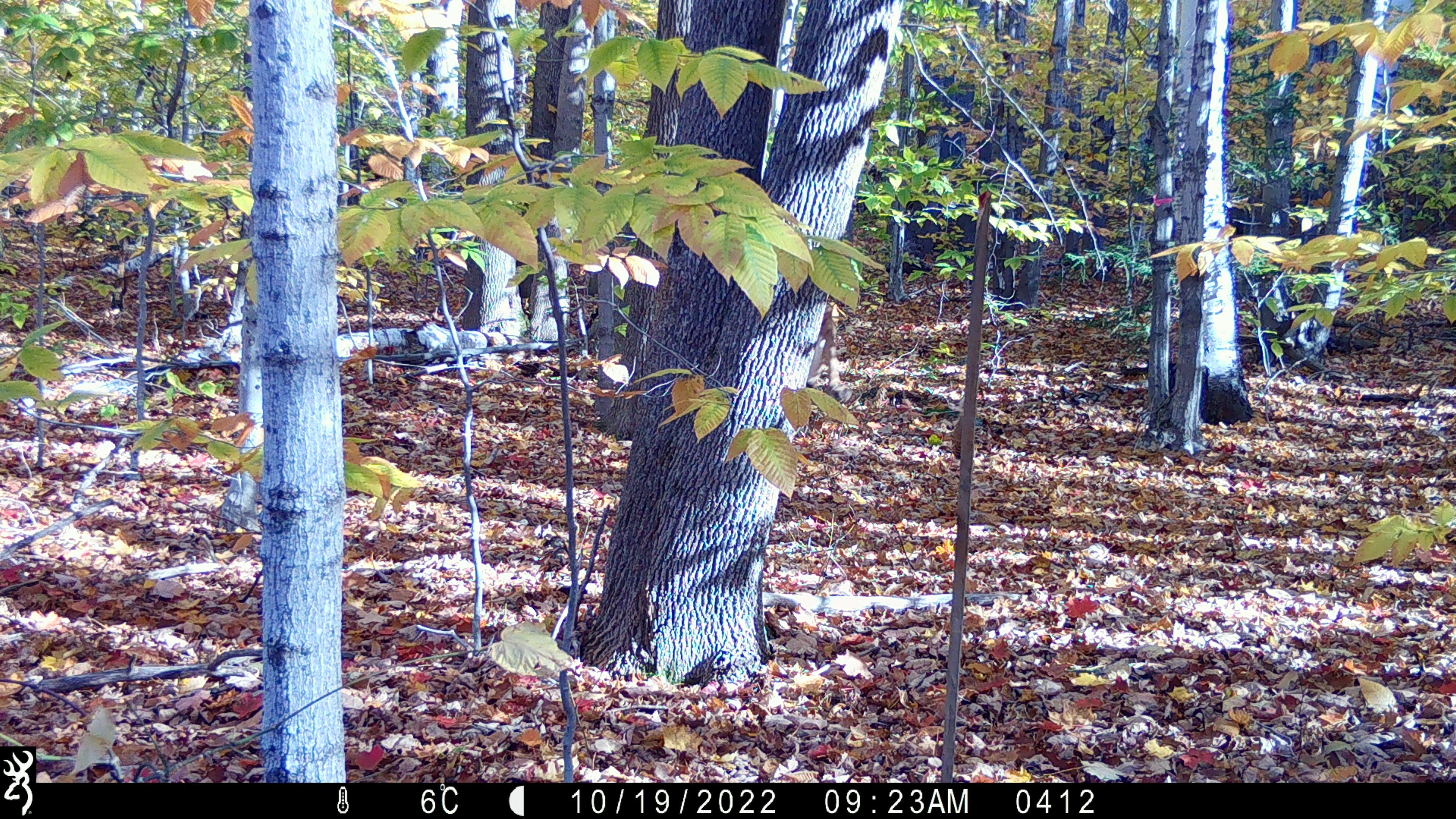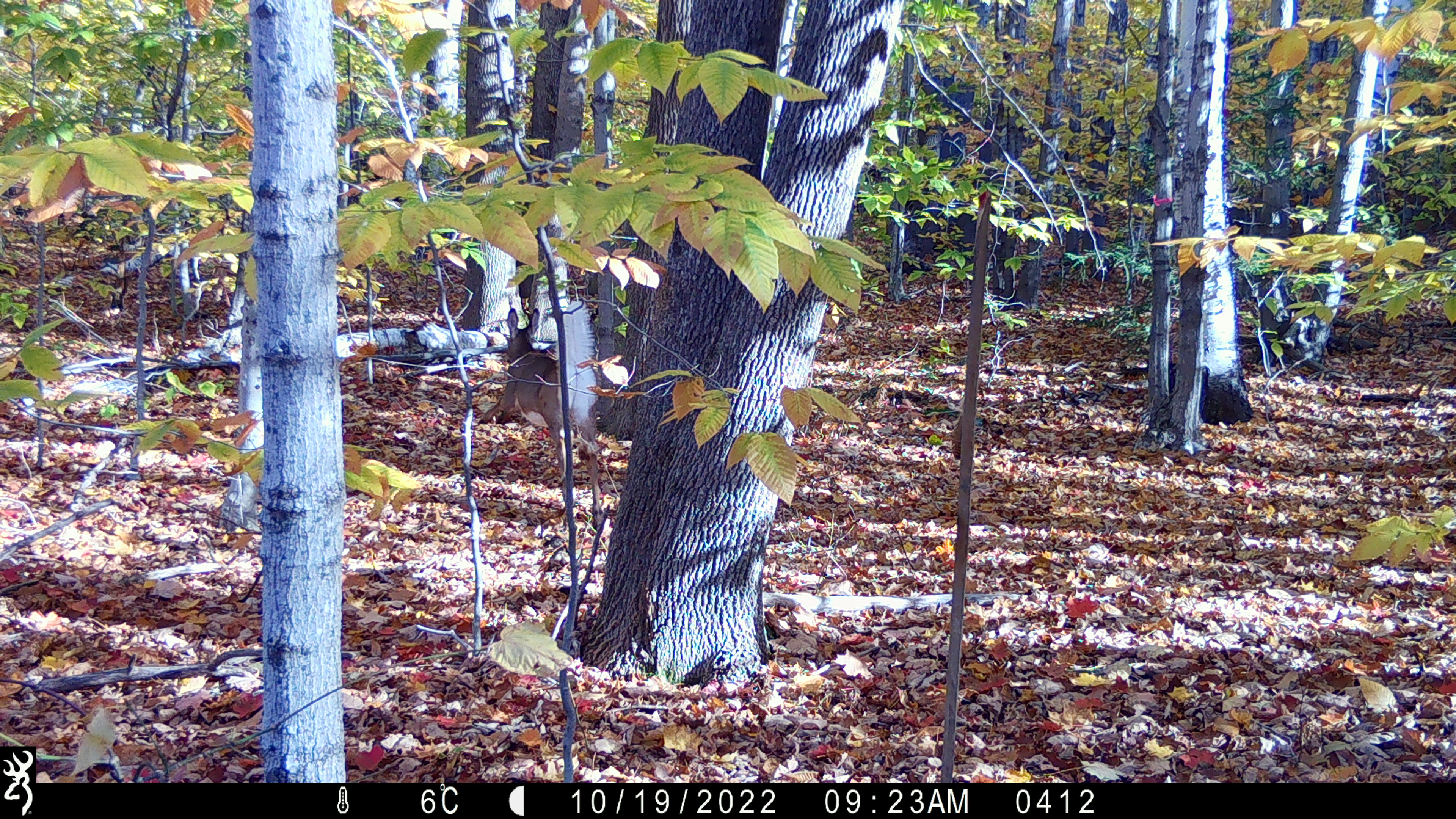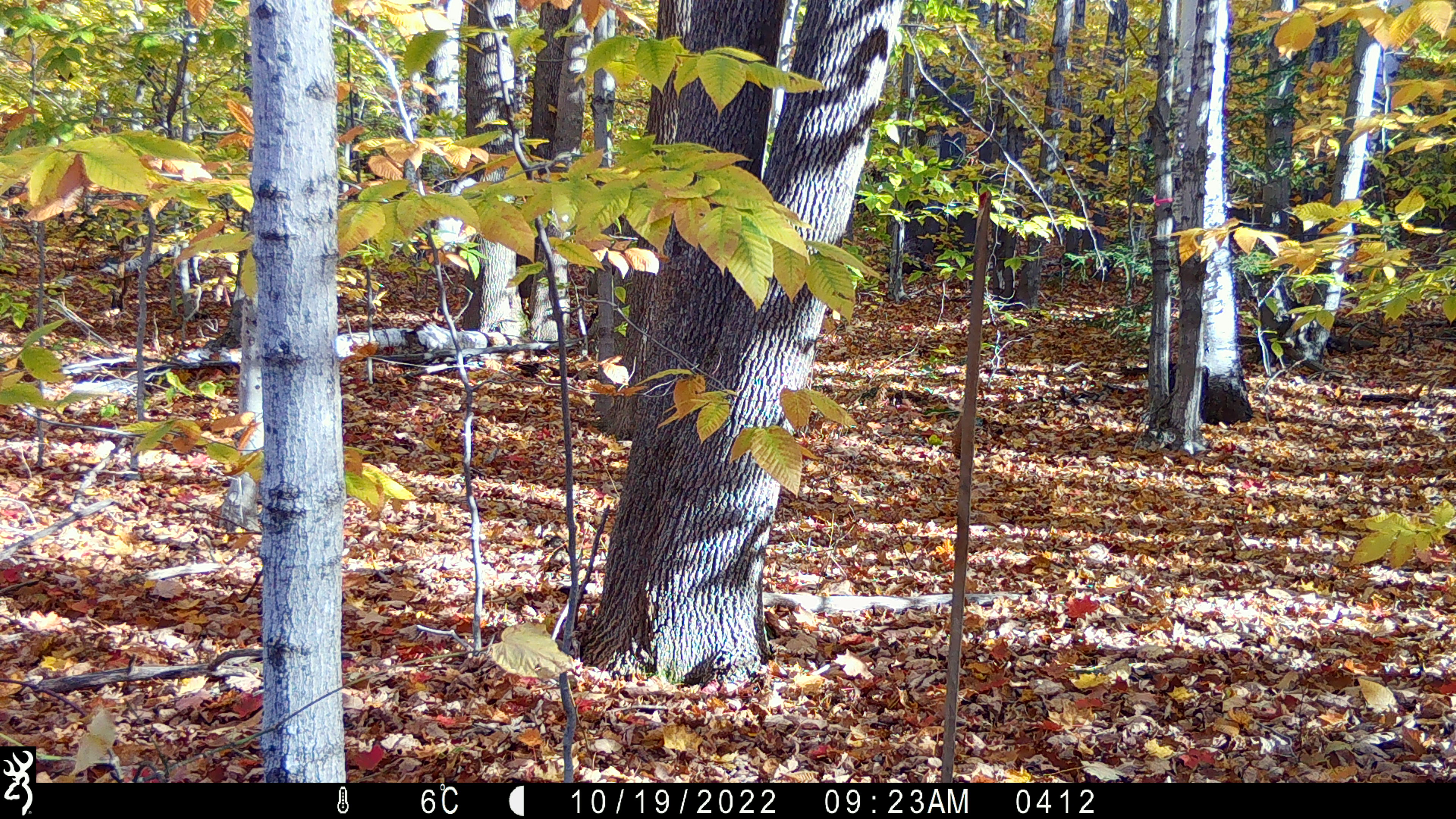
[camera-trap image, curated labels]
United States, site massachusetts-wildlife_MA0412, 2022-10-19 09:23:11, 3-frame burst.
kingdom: Animalia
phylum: Chordata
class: Mammalia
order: Artiodactyla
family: Cervidae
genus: Odocoileus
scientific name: Odocoileus virginianus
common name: white-tailed deer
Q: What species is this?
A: White-tailed deer (Odocoileus virginianus).